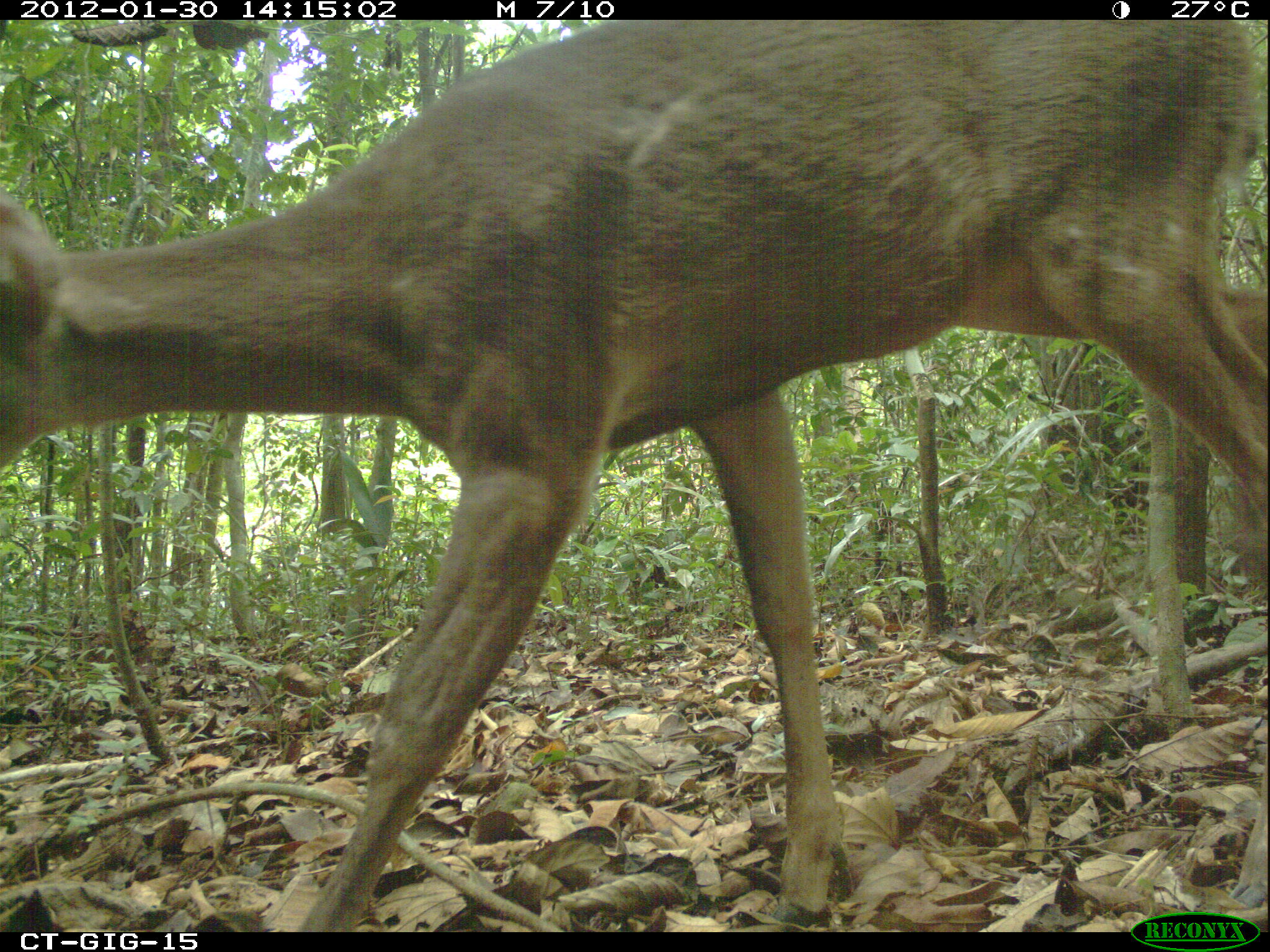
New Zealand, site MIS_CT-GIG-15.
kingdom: Animalia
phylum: Chordata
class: Mammalia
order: Artiodactyla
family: Cervidae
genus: Odocoileus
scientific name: Odocoileus virginianus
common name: white-tailed deer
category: white tailed deer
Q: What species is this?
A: White tailed deer (white-tailed deer) (Odocoileus virginianus).